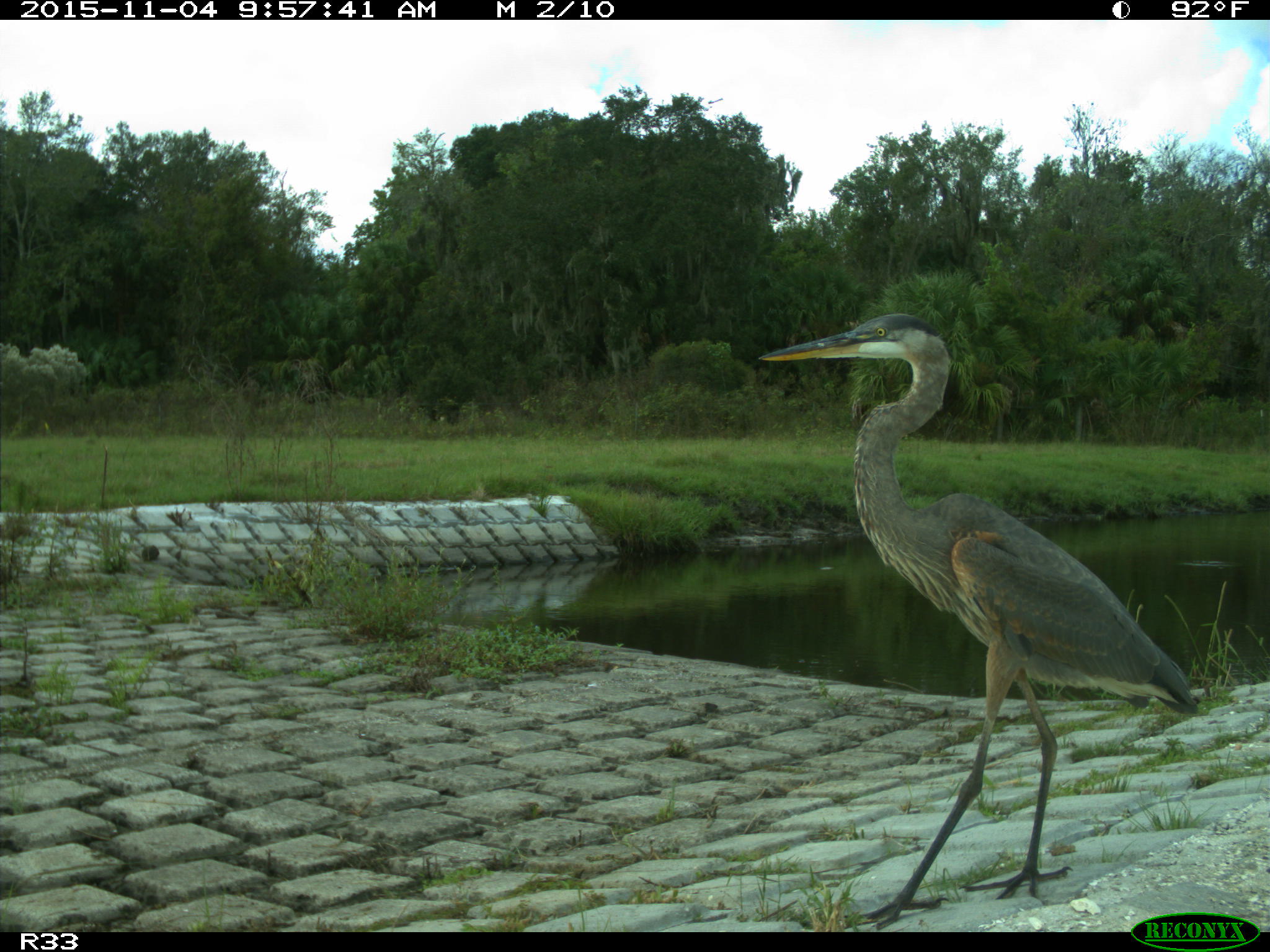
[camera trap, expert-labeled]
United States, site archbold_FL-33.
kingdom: Animalia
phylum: Chordata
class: Aves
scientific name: Aves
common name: birds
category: unidentified bird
Unidentified bird (birds) (Aves).